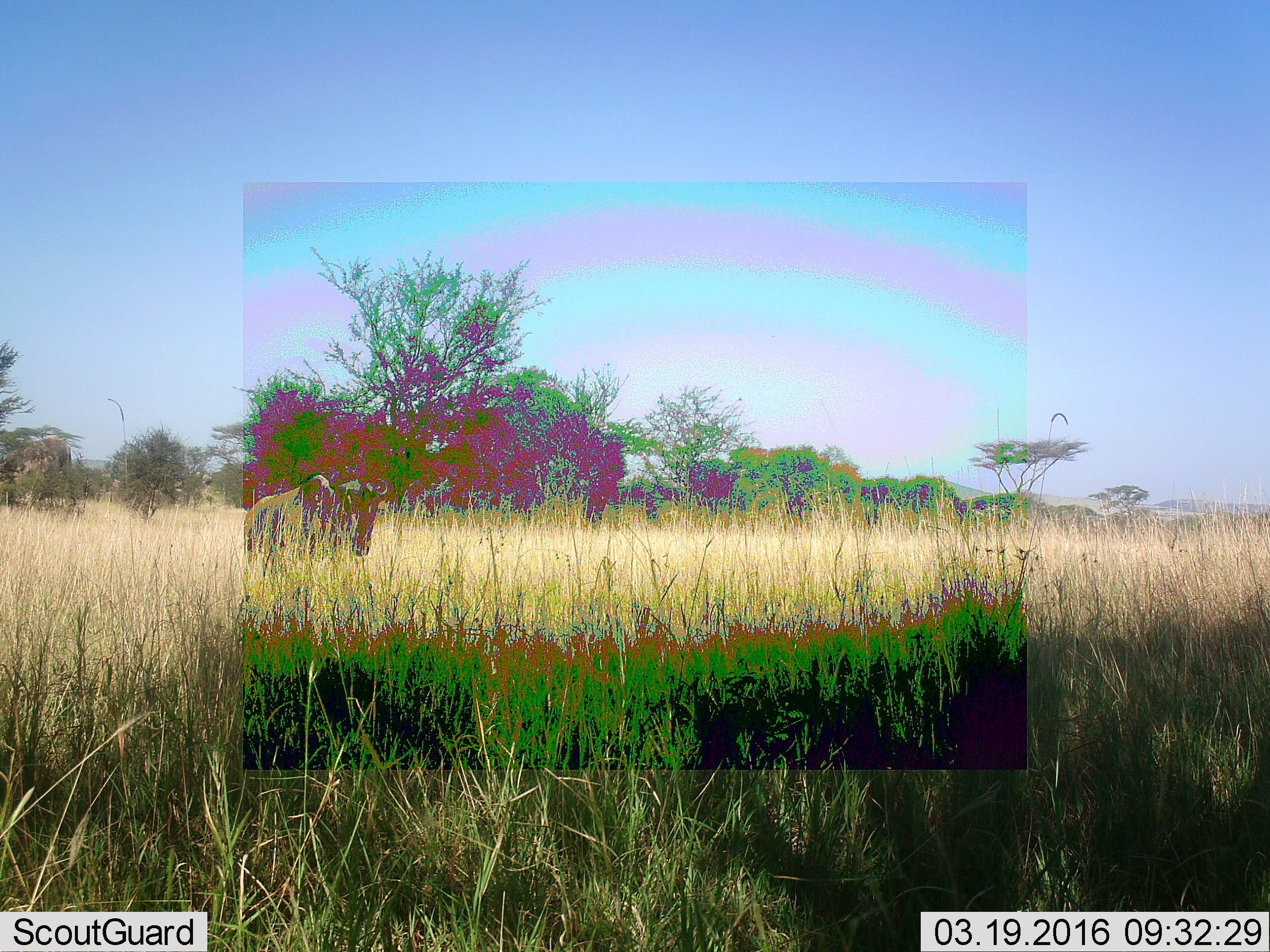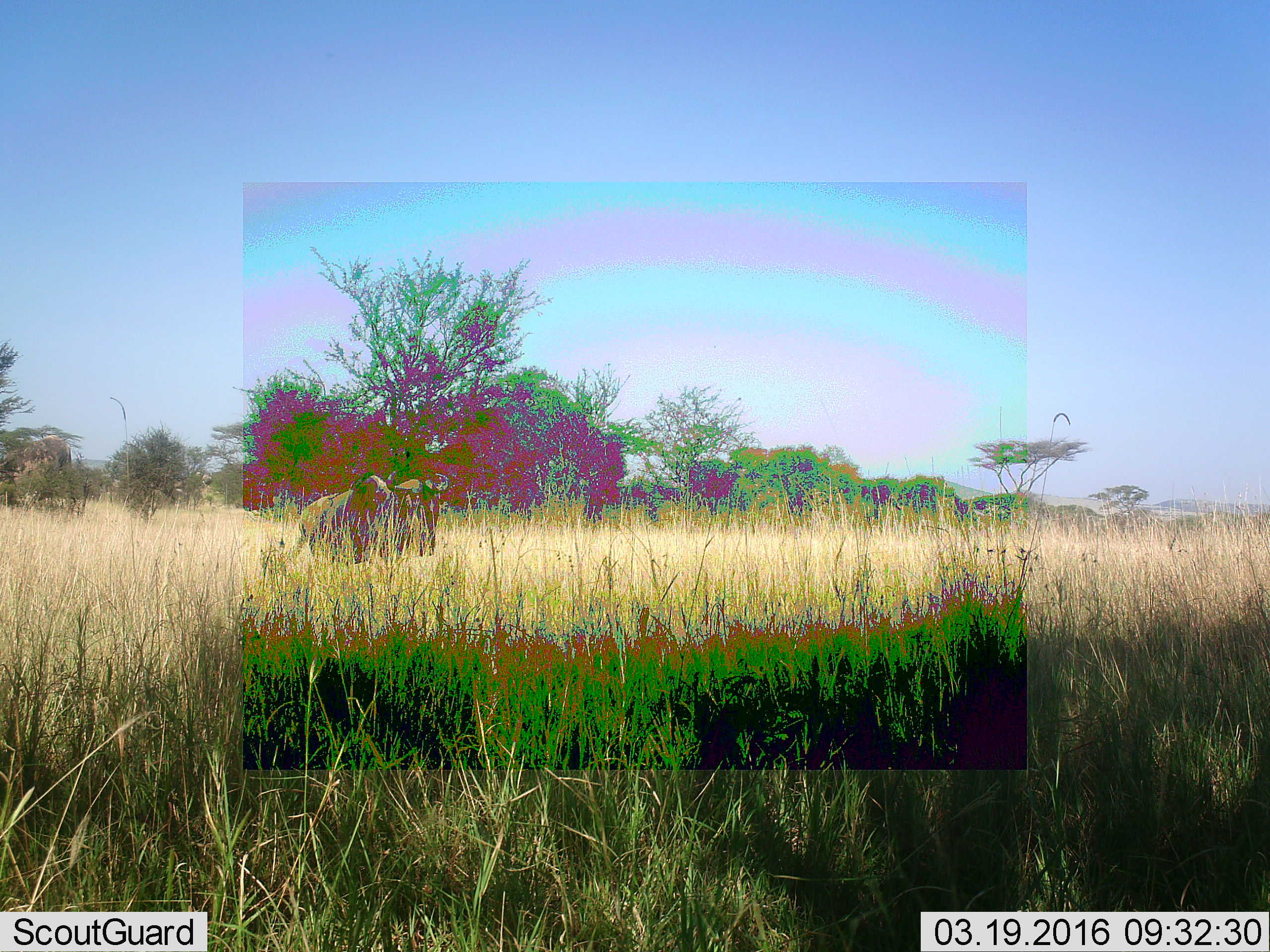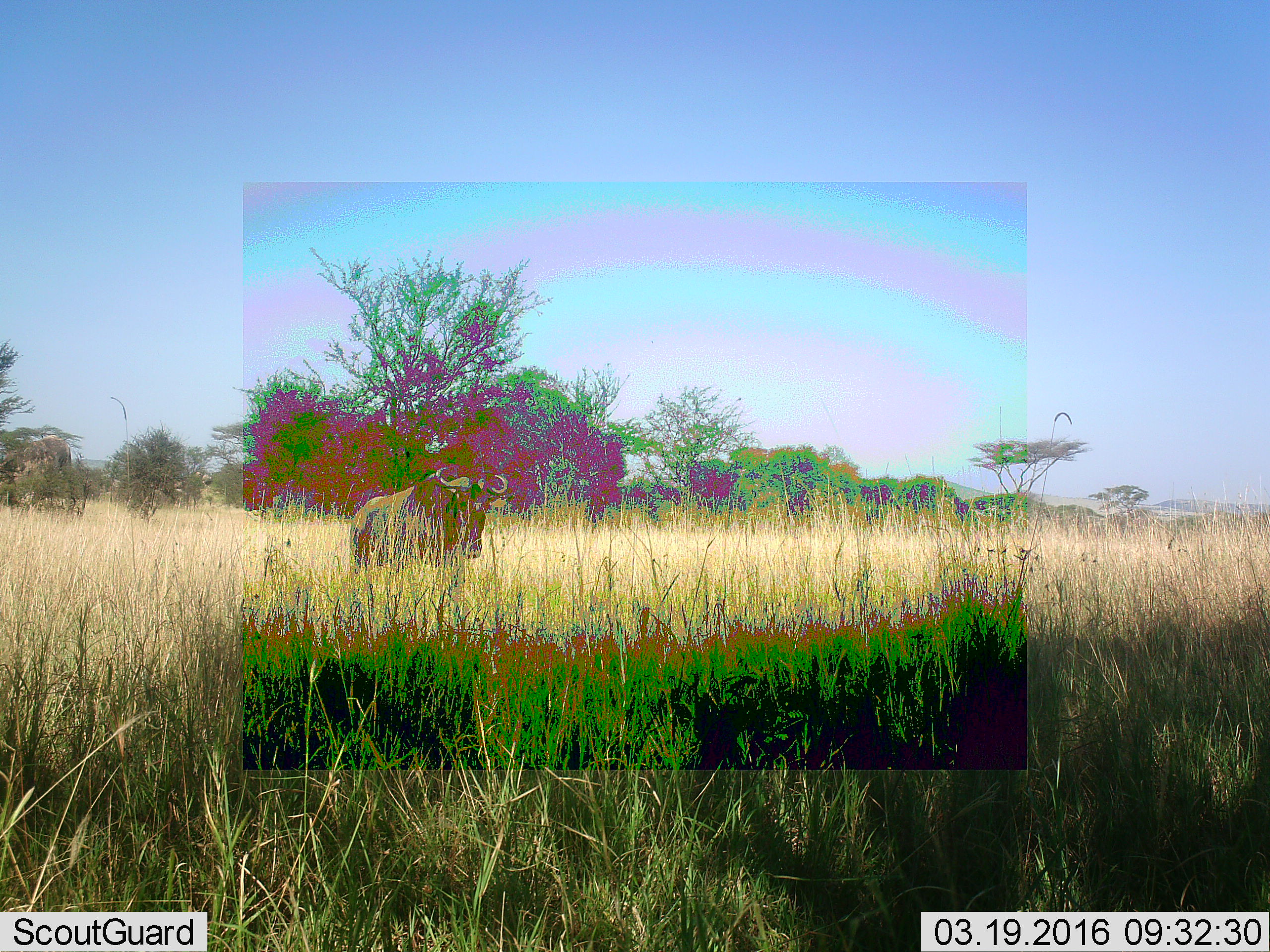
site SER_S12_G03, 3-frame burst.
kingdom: Animalia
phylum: Chordata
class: Mammalia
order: Artiodactyla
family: Bovidae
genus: Connochaetes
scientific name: Connochaetes taurinus taurinus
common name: blue wildebeest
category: wildebeestblue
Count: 1.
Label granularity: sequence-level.